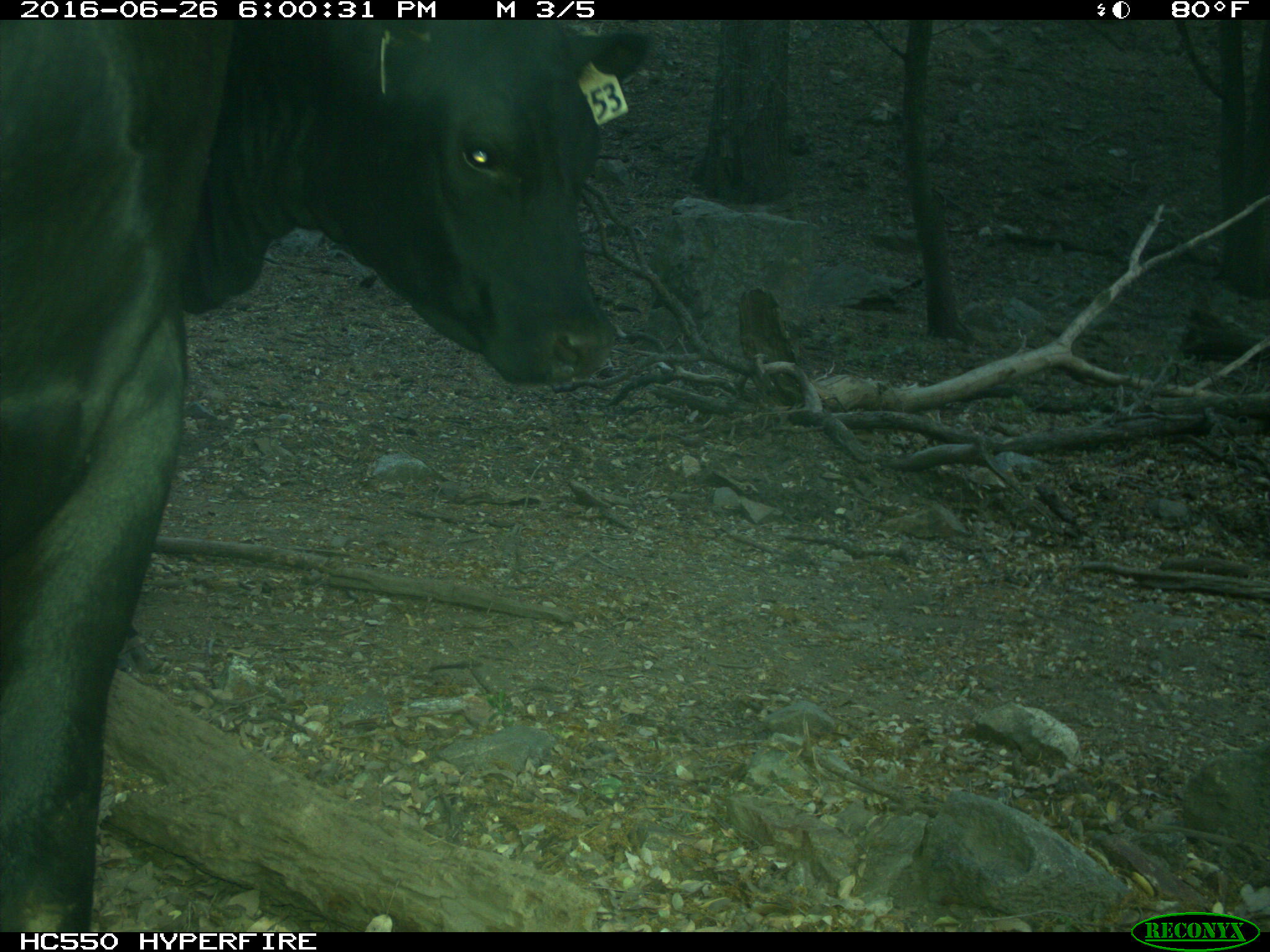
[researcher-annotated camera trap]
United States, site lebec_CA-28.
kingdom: Animalia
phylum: Chordata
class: Mammalia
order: Artiodactyla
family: Bovidae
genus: Bos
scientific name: Bos taurus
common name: domestic cow